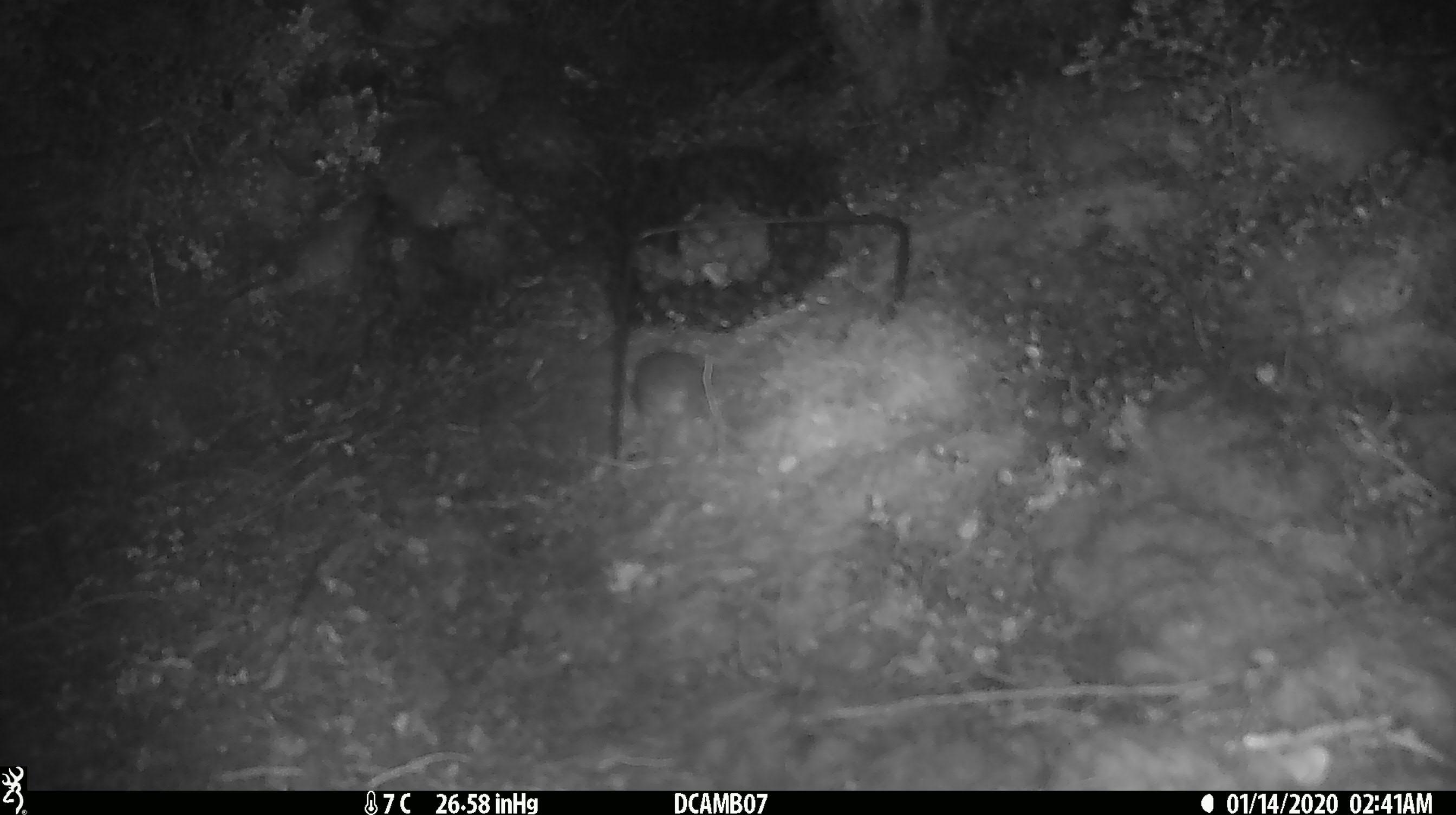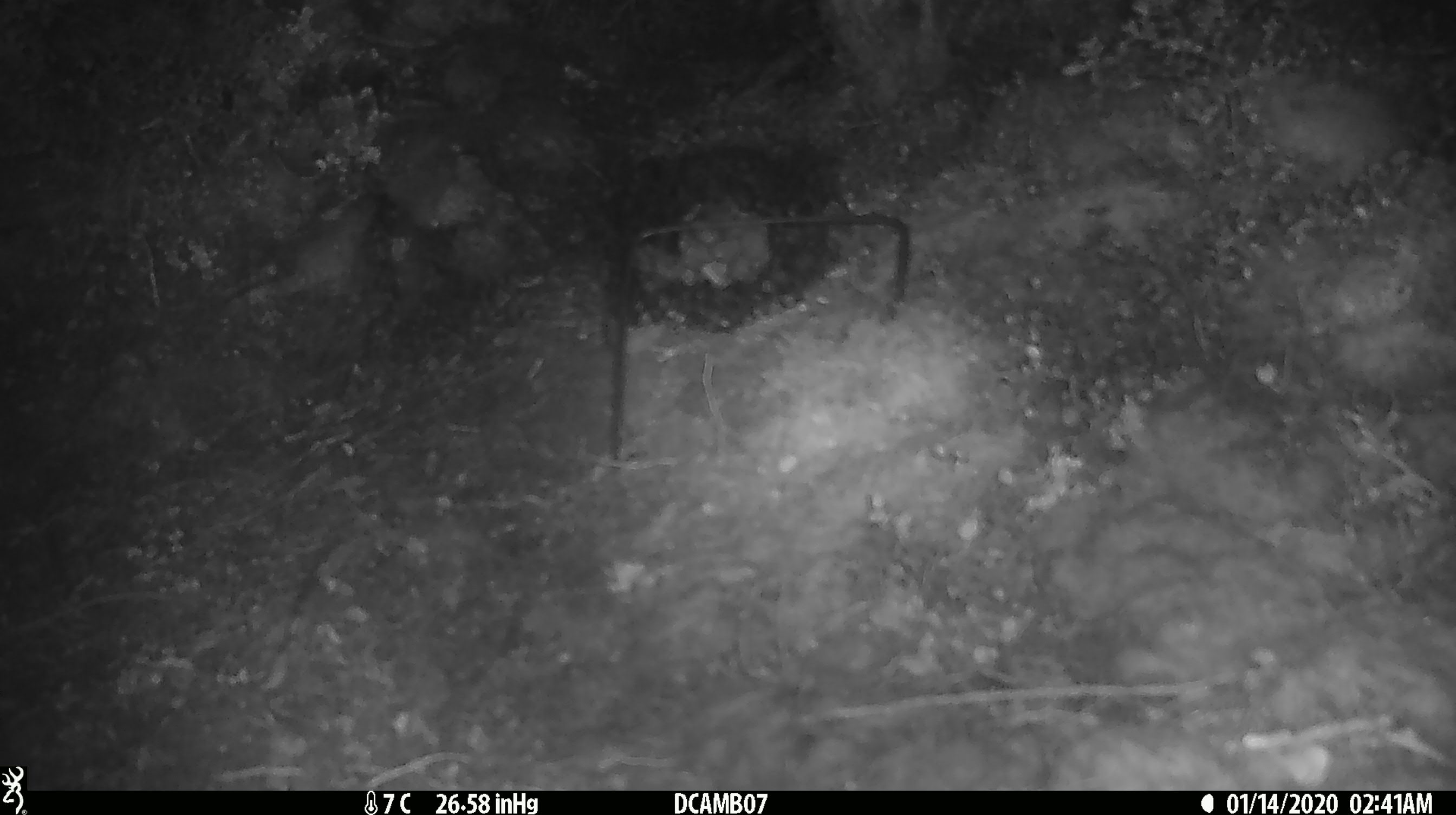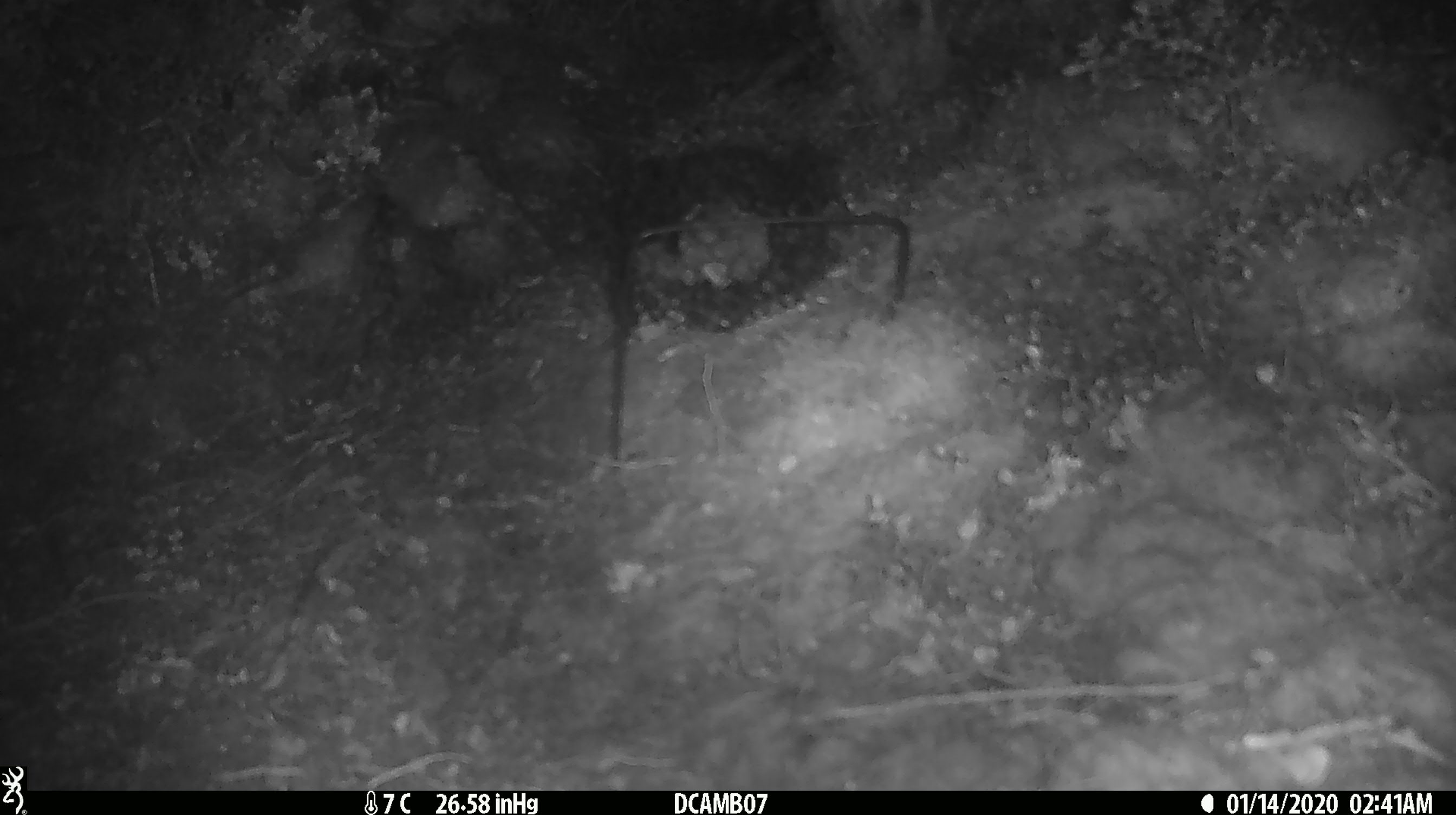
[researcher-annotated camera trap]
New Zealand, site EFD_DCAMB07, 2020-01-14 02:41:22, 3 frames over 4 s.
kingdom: Animalia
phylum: Chordata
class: Mammalia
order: Rodentia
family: Muridae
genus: Mus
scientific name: Mus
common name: mouse